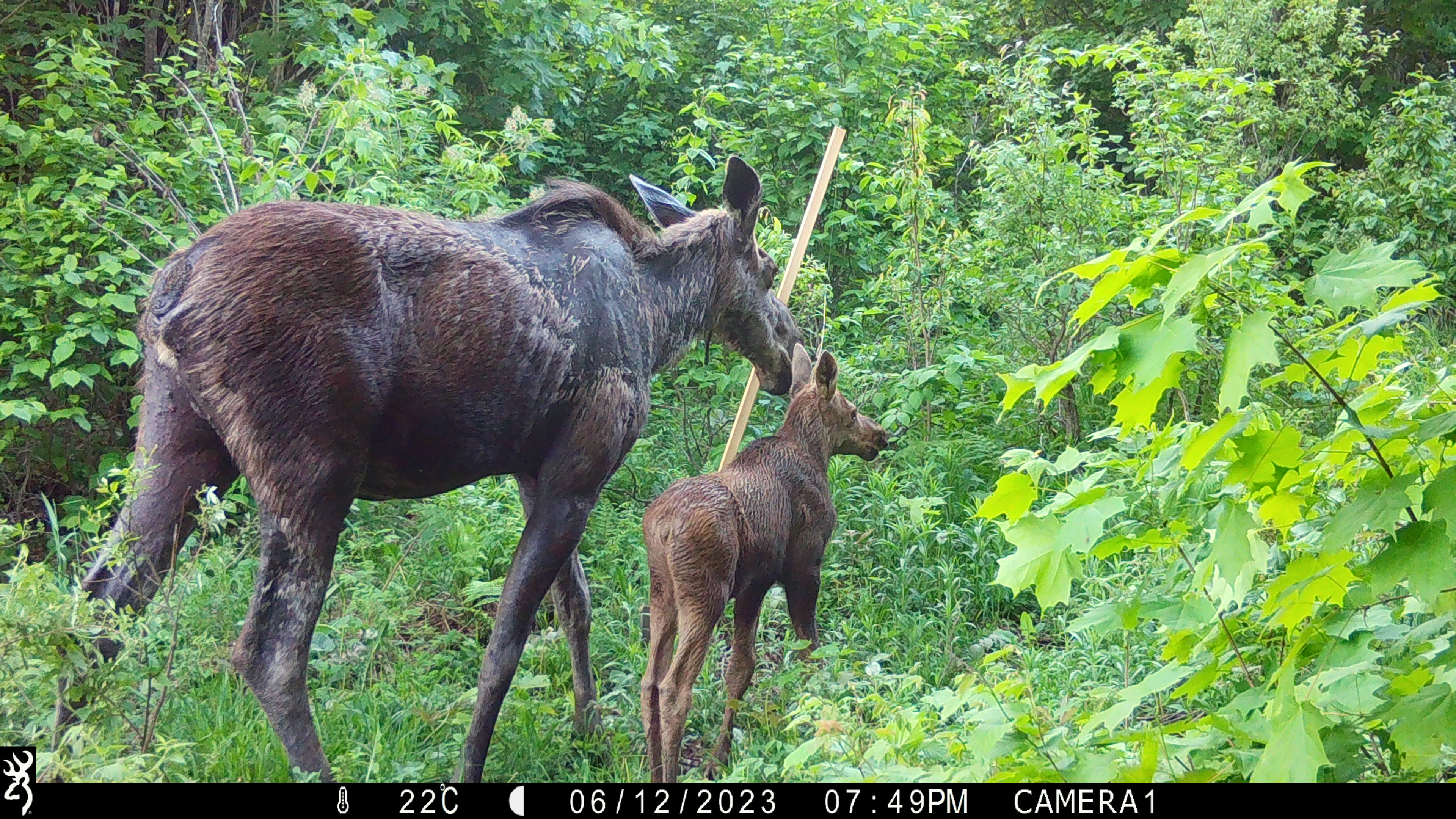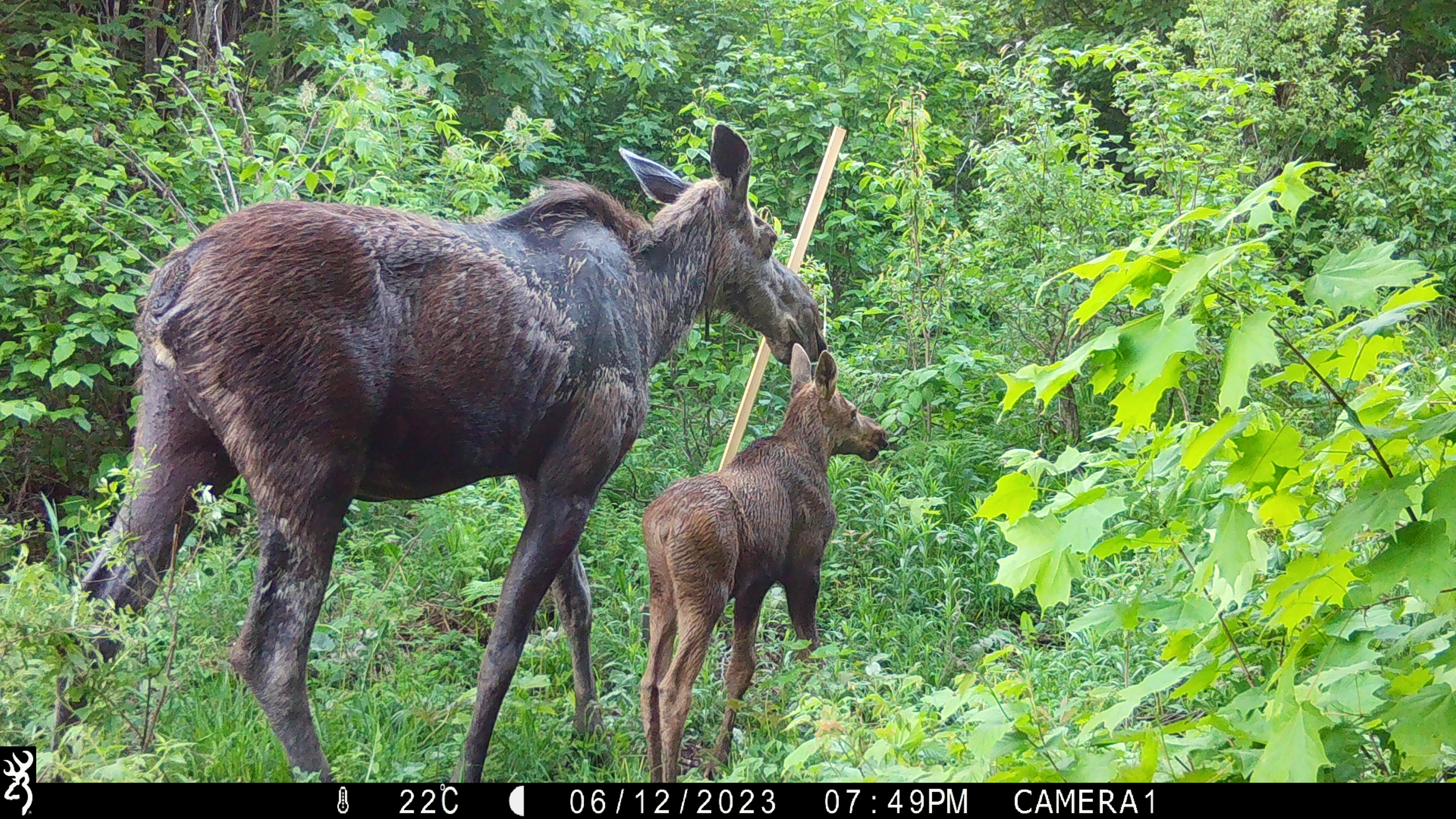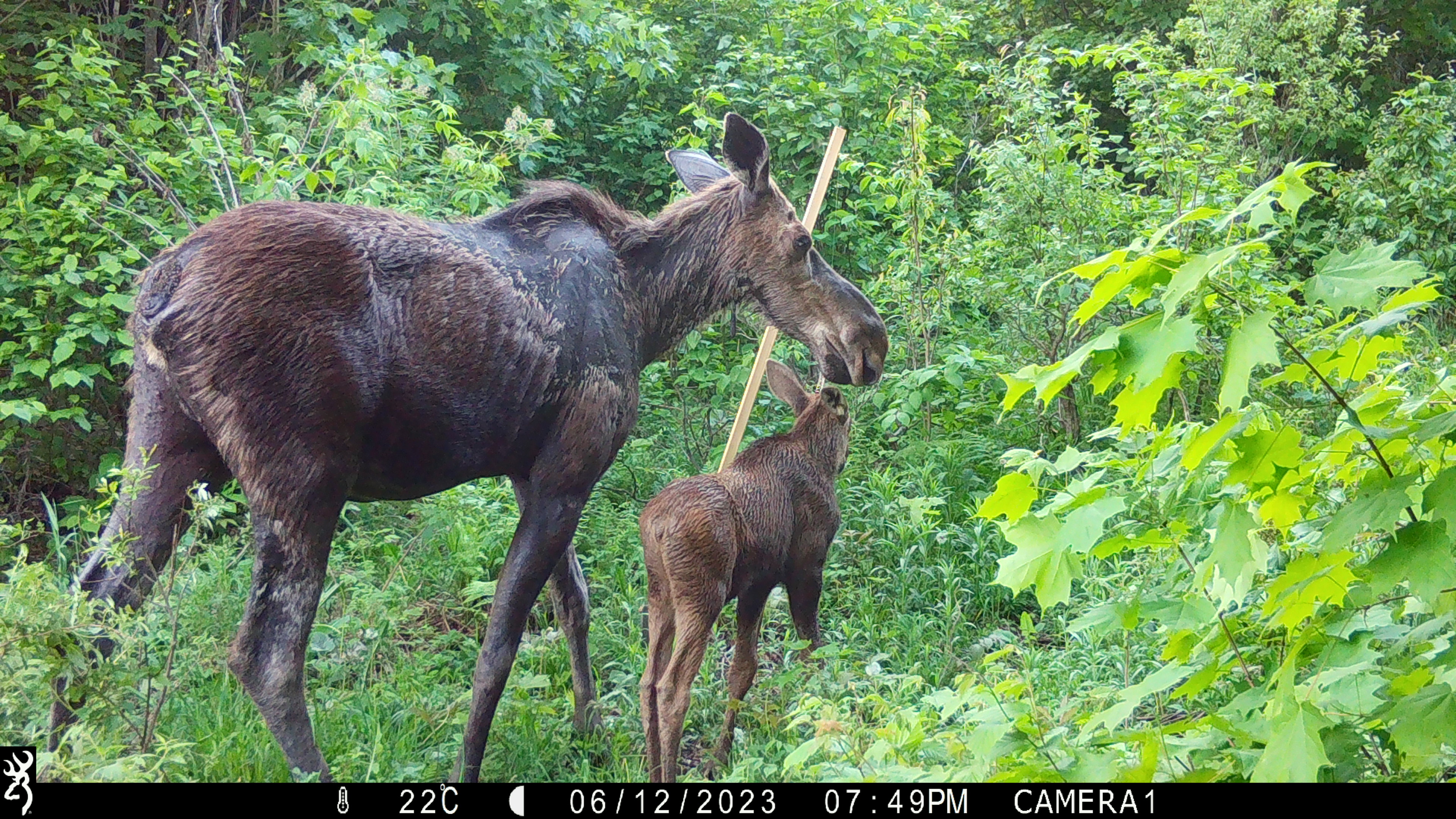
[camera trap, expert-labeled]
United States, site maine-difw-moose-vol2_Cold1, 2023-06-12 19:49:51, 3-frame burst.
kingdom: Animalia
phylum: Chordata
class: Mammalia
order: Artiodactyla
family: Cervidae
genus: Alces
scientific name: Alces alces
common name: moose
Moose (Alces alces).